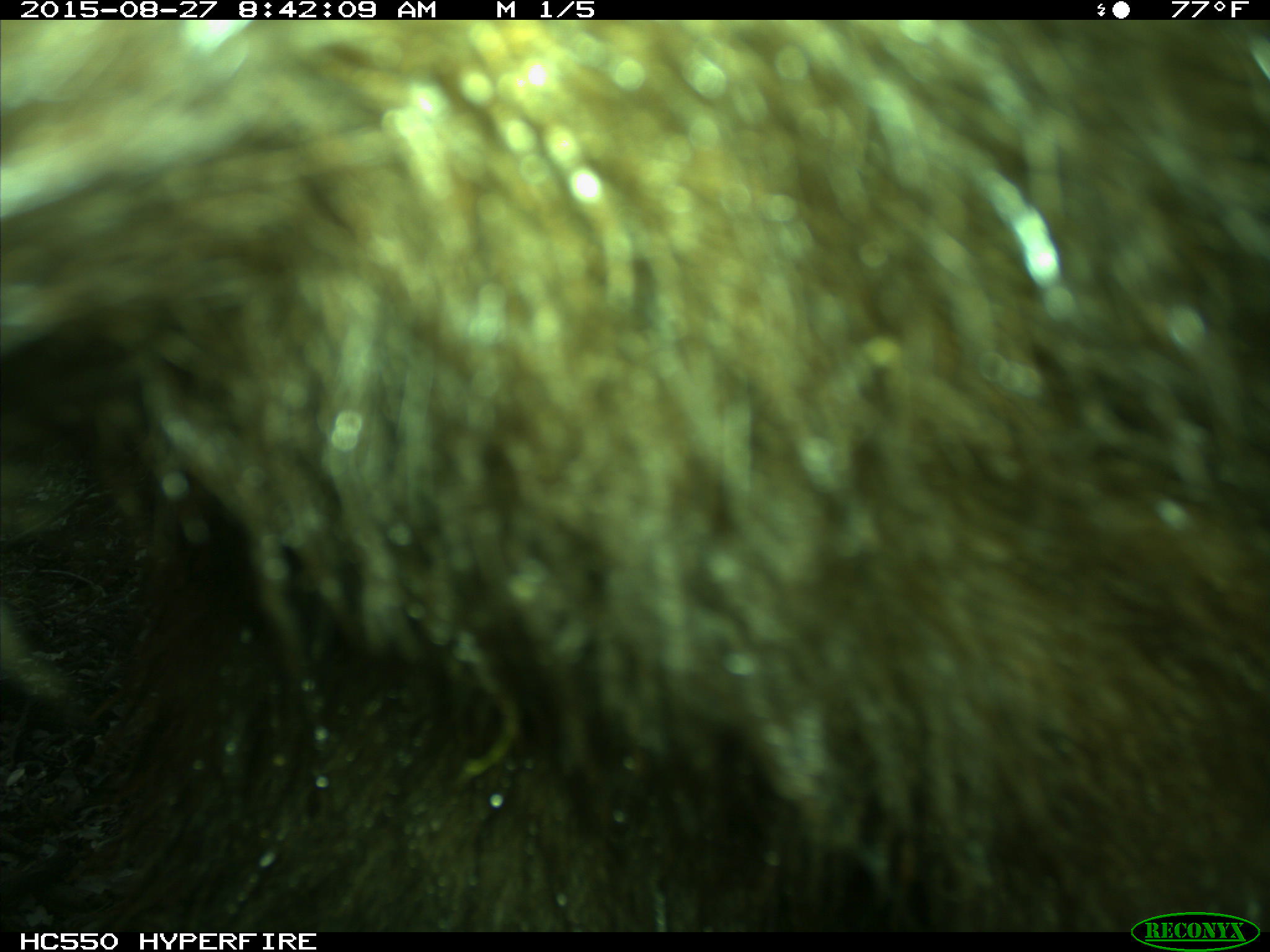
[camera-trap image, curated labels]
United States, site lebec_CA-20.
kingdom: Animalia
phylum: Chordata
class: Mammalia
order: Carnivora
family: Ursidae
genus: Ursus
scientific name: Ursus americanus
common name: american black bear